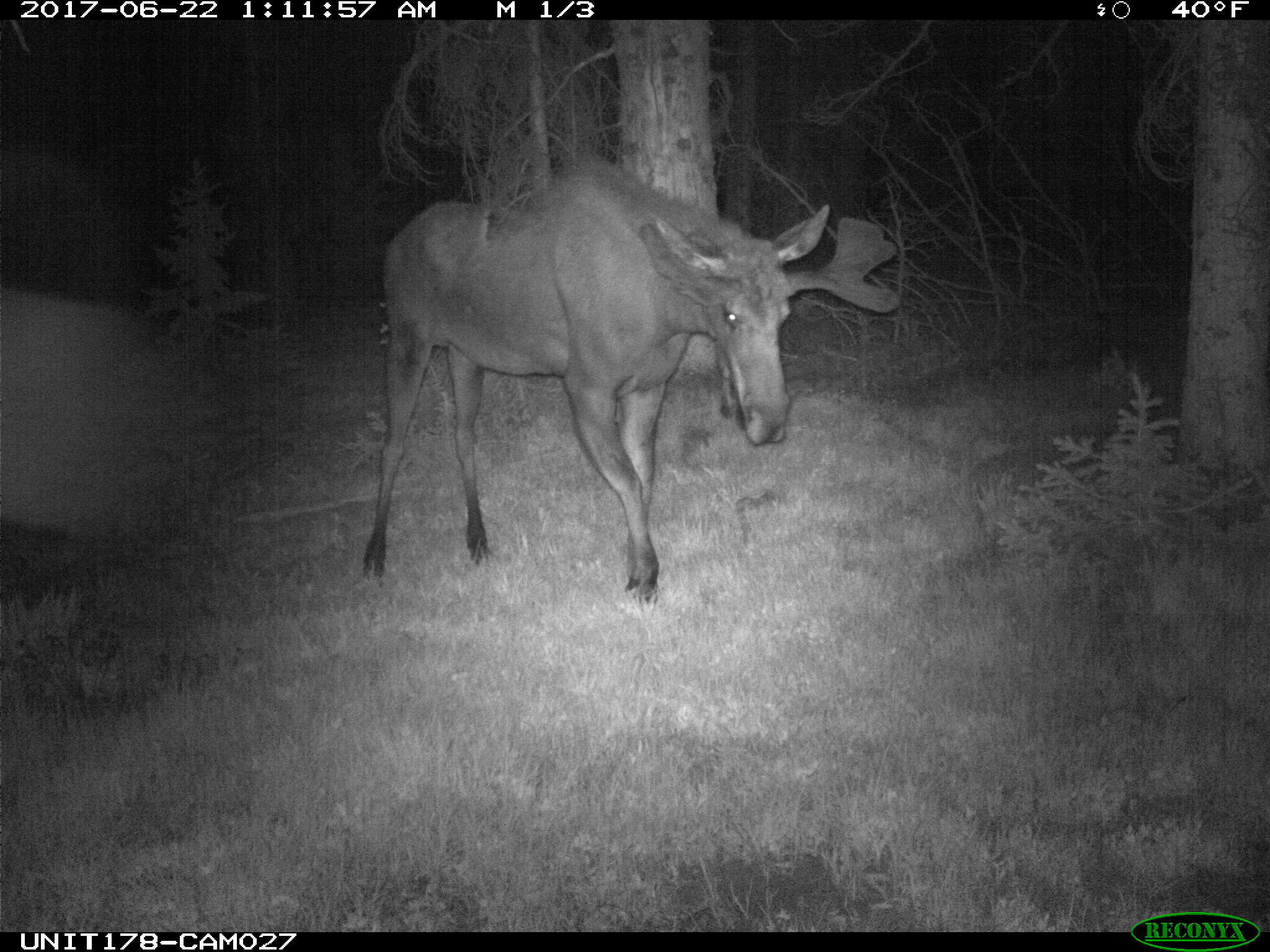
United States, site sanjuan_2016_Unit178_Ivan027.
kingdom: Animalia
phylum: Chordata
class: Mammalia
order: Artiodactyla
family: Cervidae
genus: Alces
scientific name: Alces alces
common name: moose